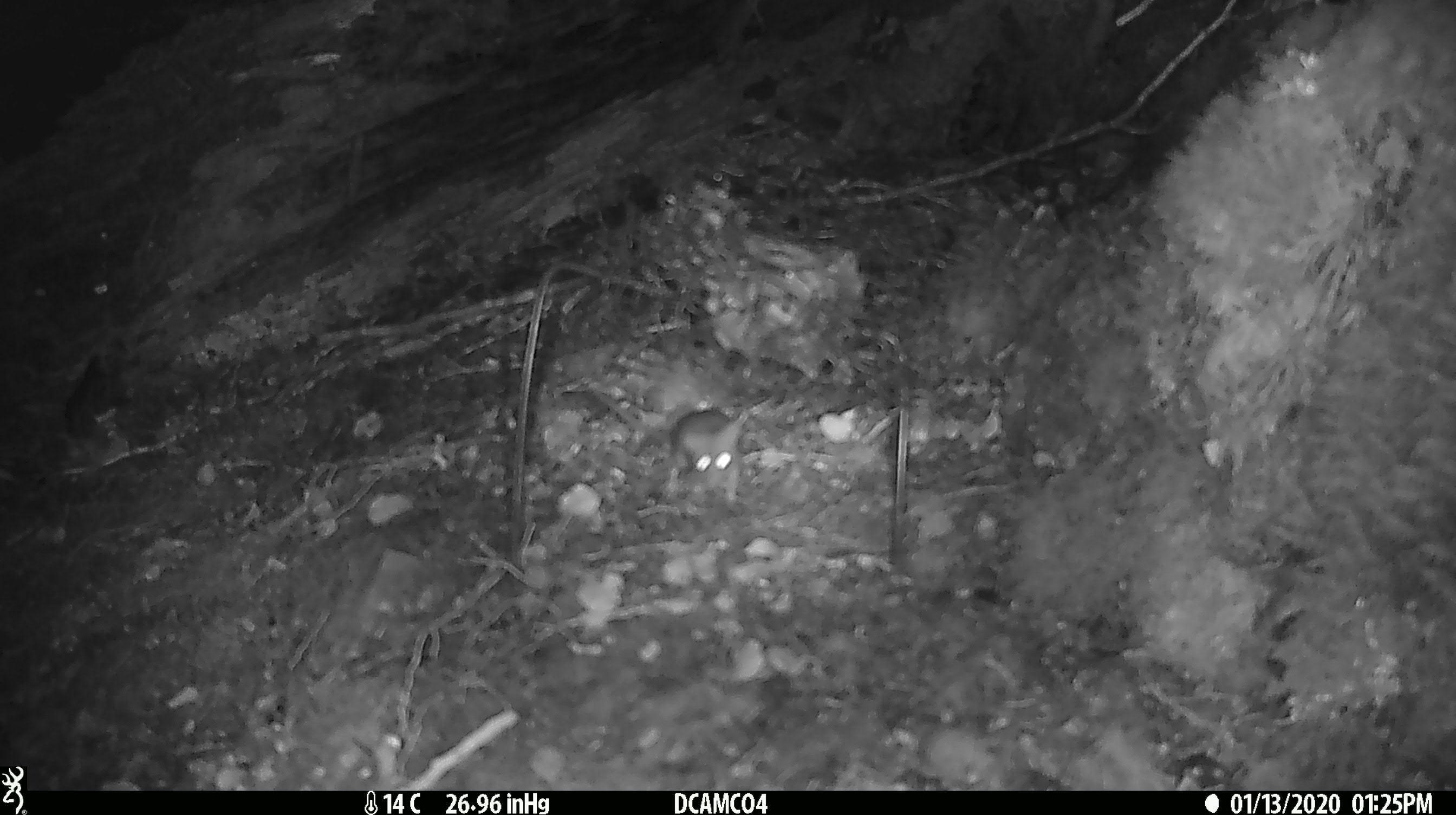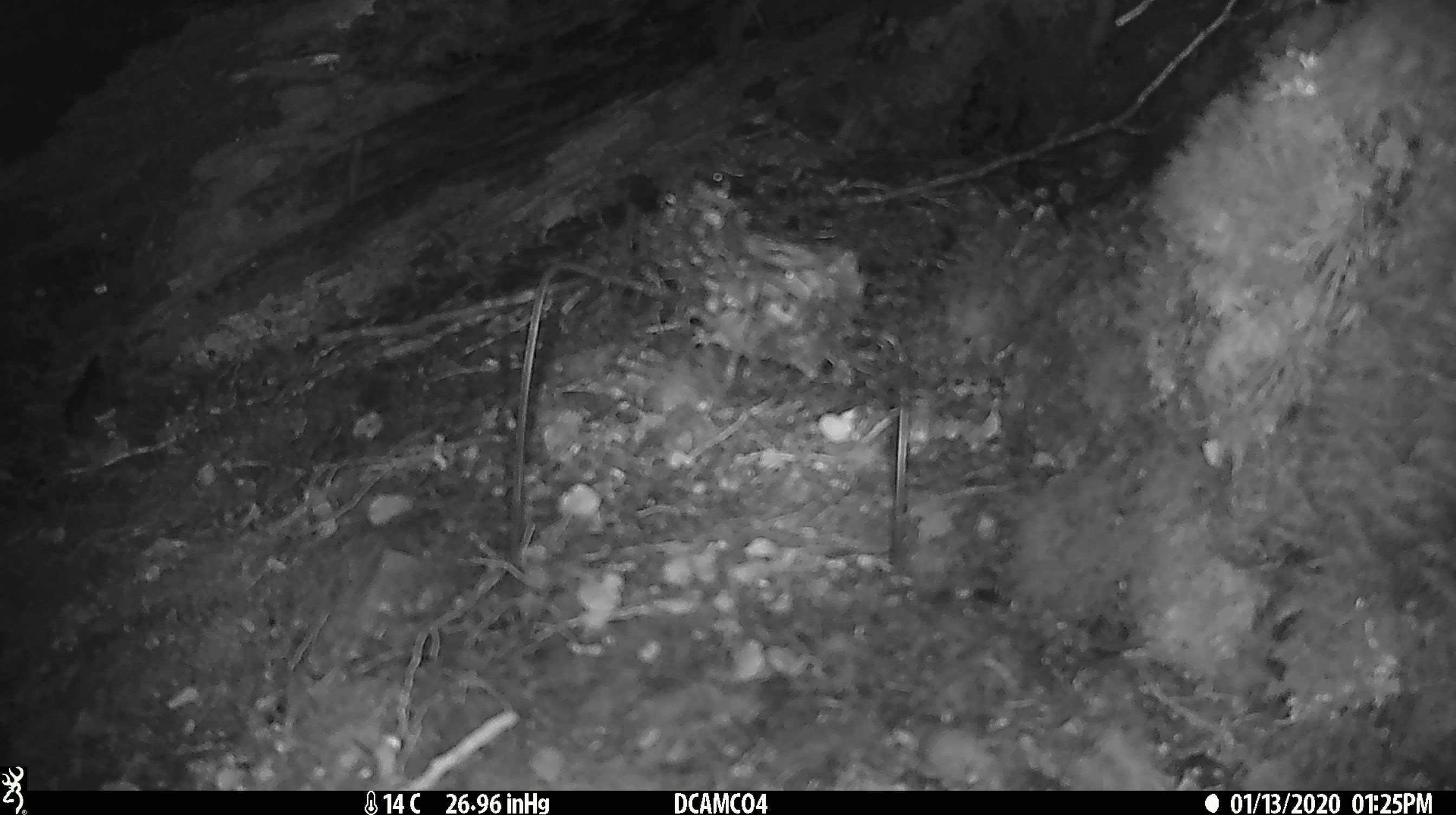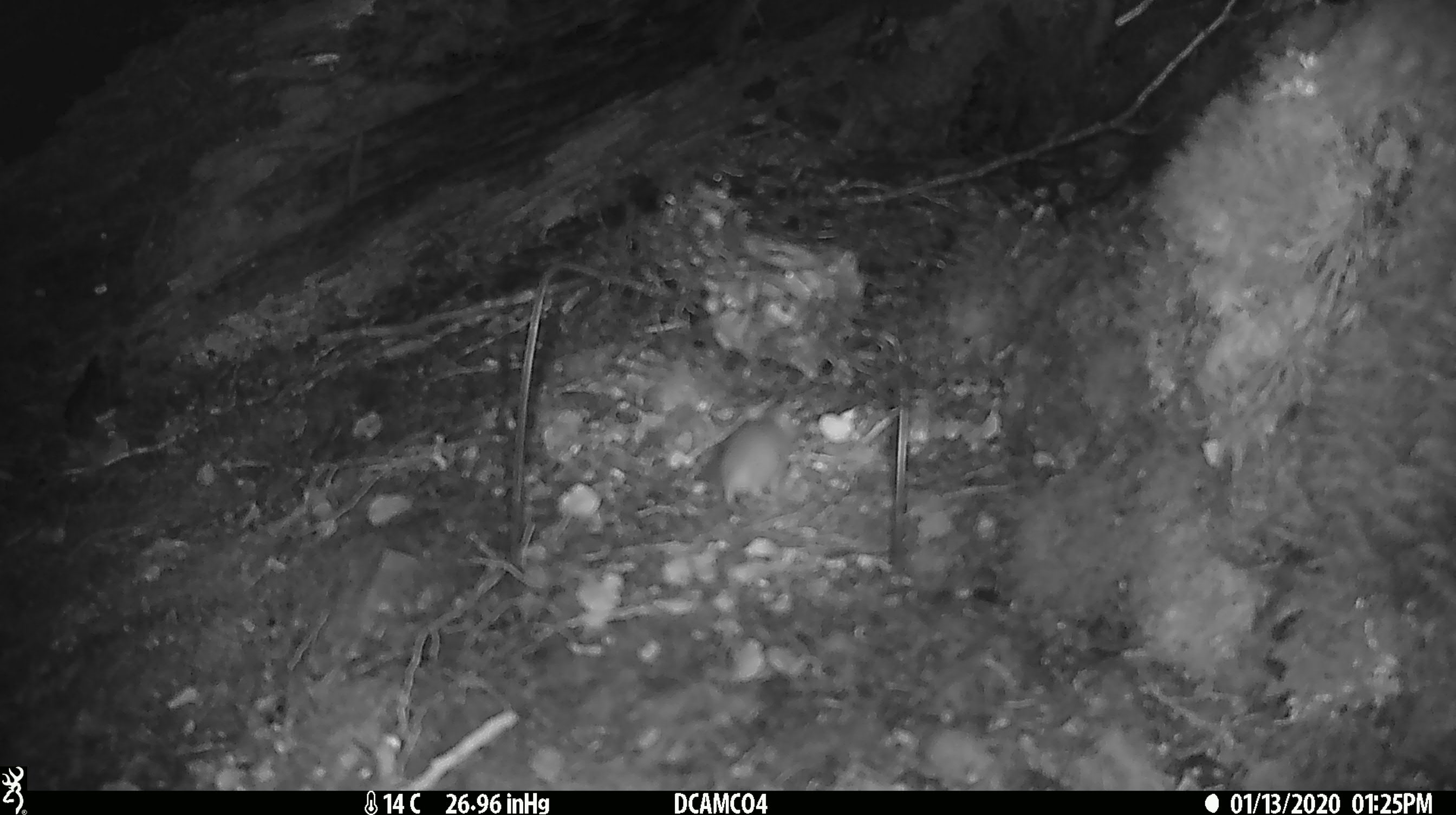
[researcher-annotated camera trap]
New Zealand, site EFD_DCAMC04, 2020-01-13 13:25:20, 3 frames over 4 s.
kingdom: Animalia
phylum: Chordata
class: Mammalia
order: Rodentia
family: Muridae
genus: Mus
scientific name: Mus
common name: mouse